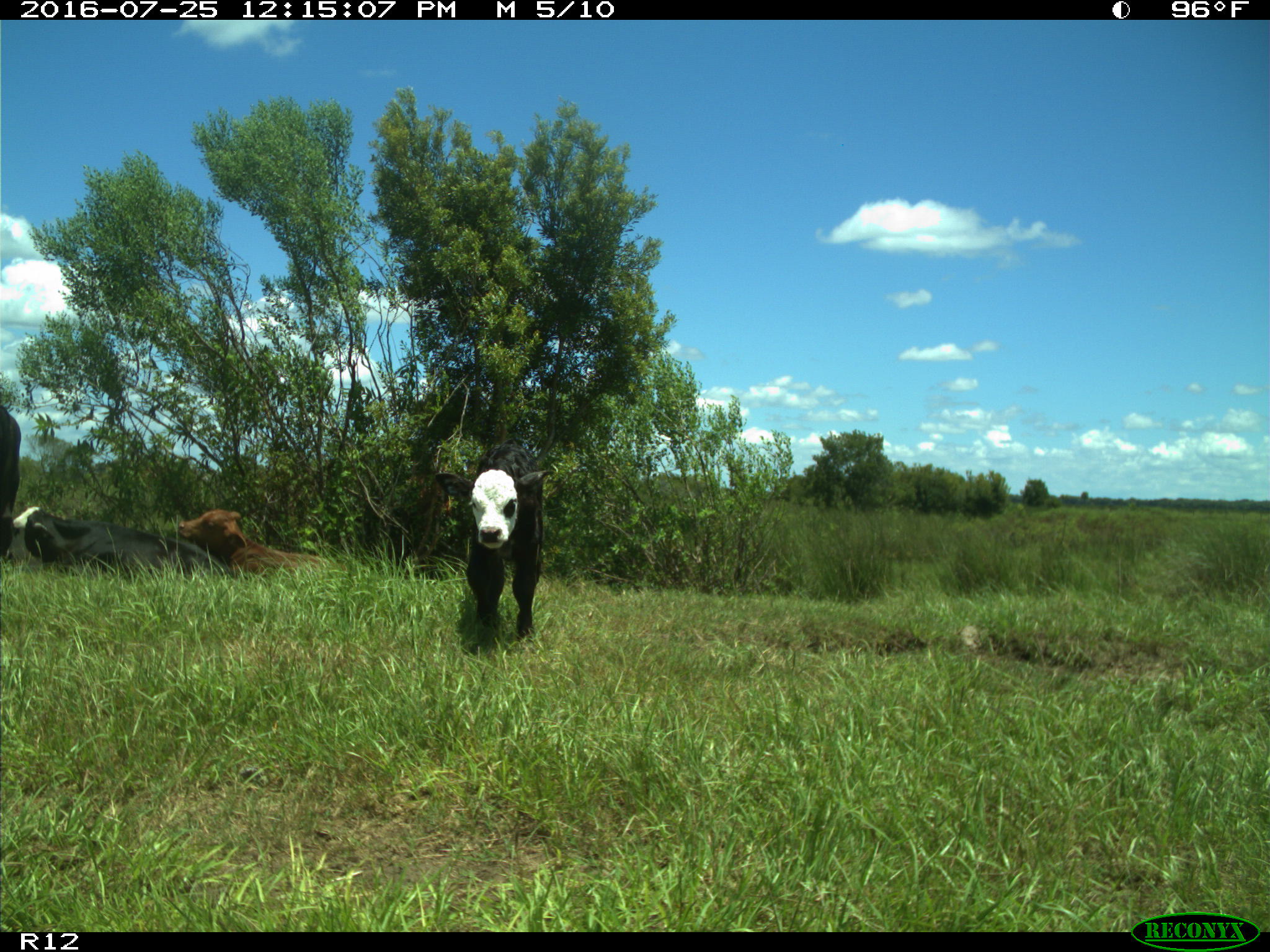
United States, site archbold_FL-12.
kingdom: Animalia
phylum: Chordata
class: Mammalia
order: Artiodactyla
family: Bovidae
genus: Bos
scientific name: Bos taurus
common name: domestic cow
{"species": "Bos taurus (domestic cow)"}